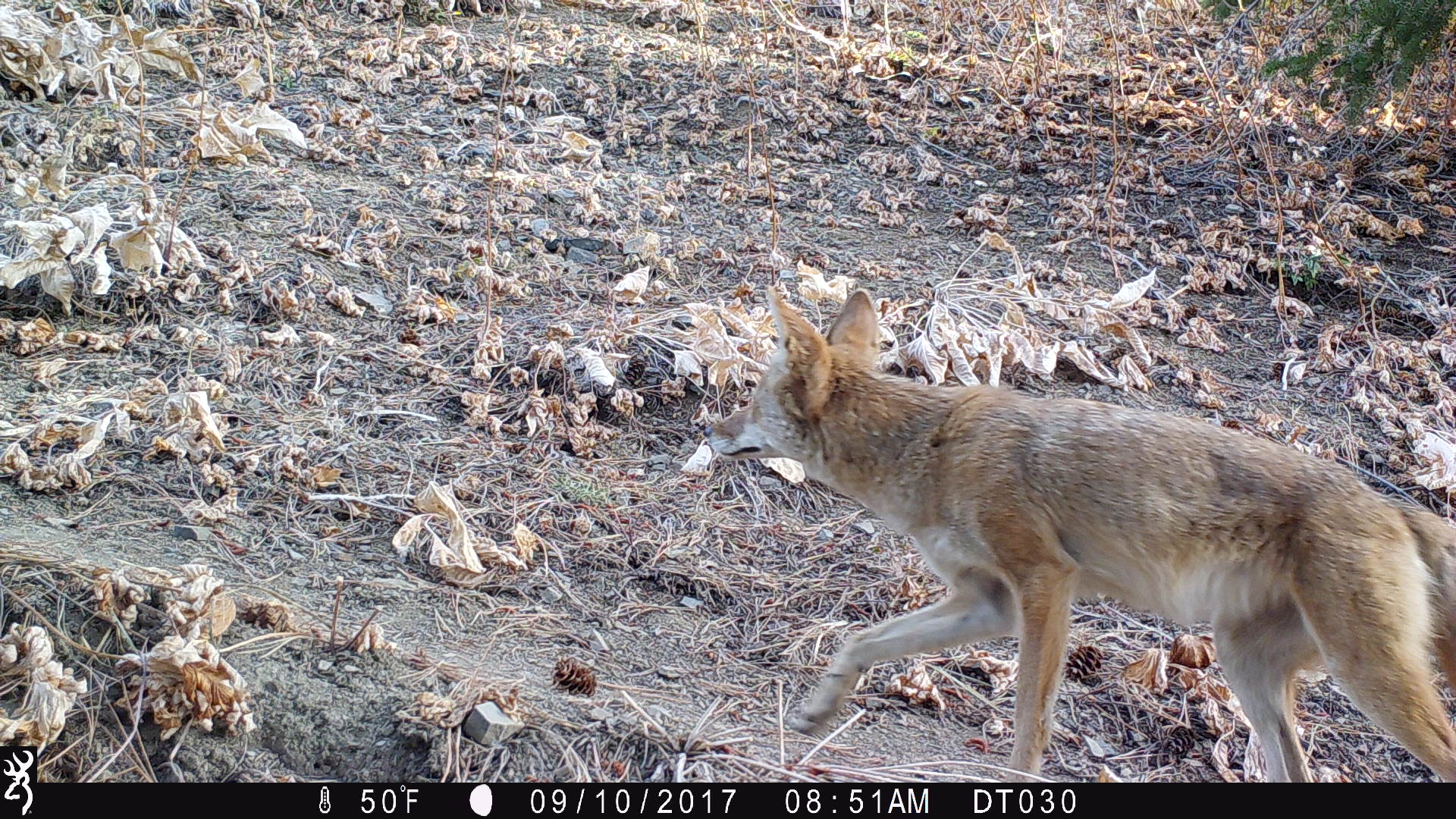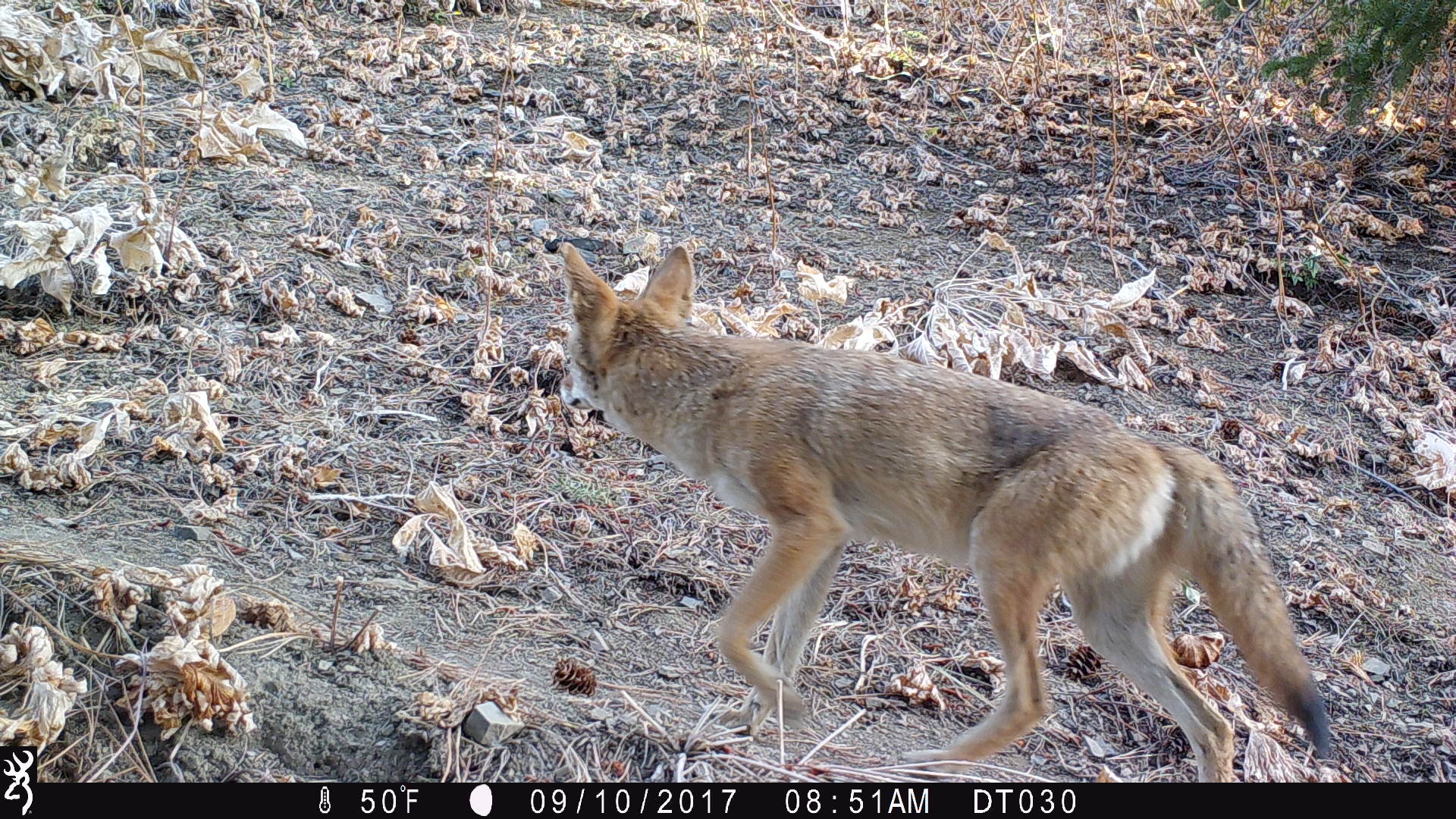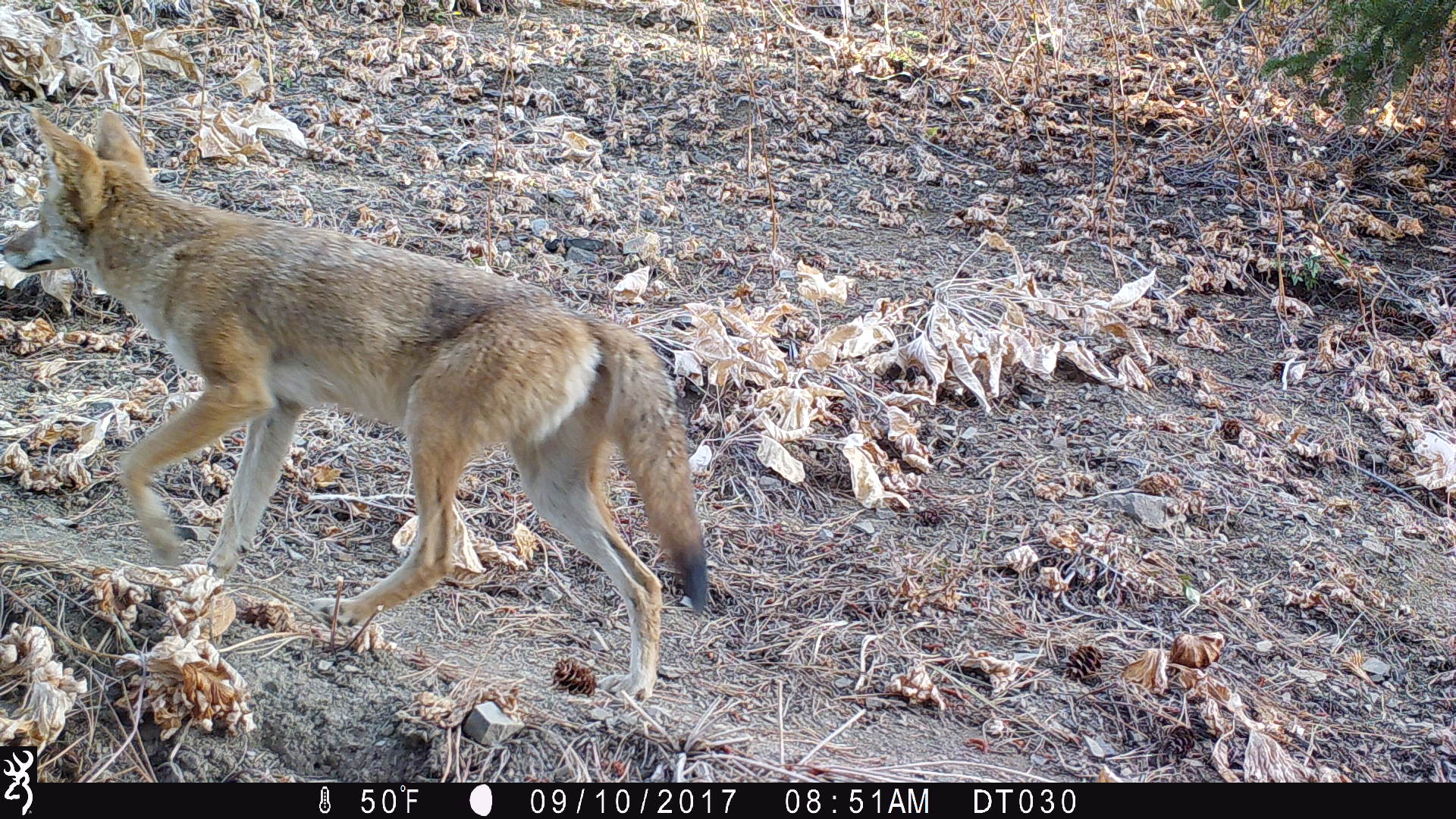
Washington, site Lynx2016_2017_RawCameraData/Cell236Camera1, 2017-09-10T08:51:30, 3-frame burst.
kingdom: Animalia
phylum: Chordata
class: Mammalia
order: Carnivora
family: Canidae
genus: Canis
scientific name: Canis latrans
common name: coyote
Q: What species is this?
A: Canis latrans (coyote).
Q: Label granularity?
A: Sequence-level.